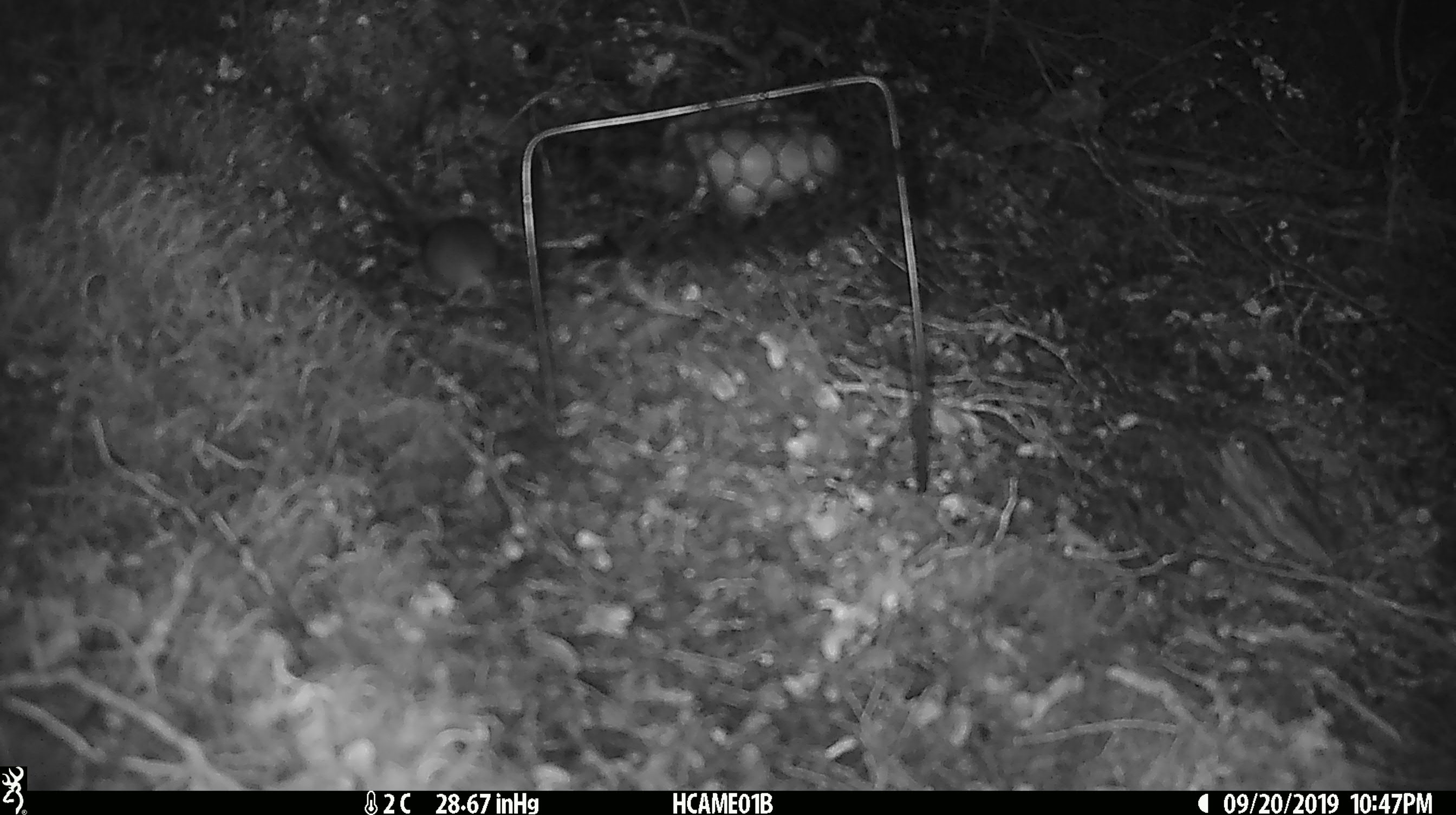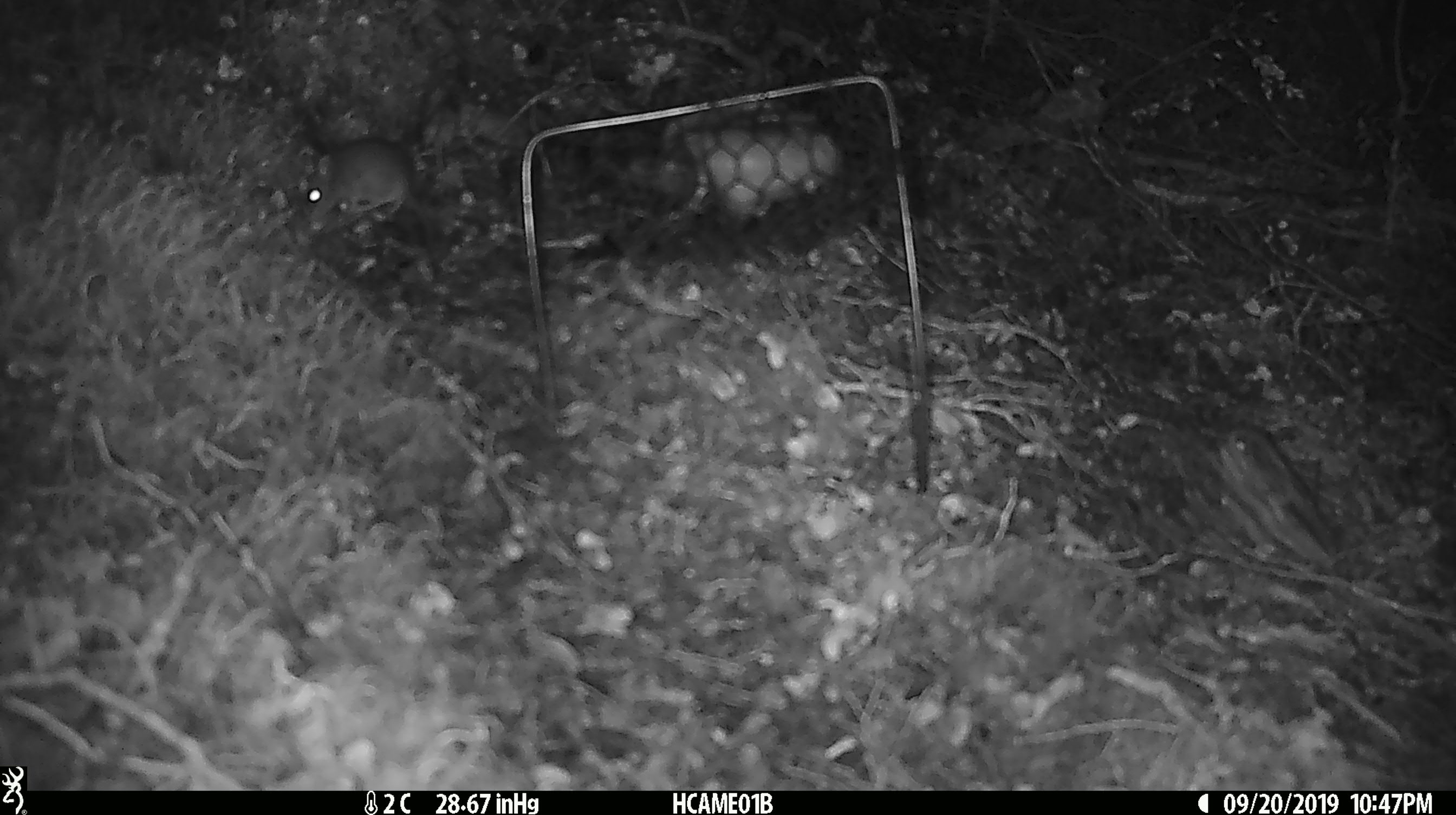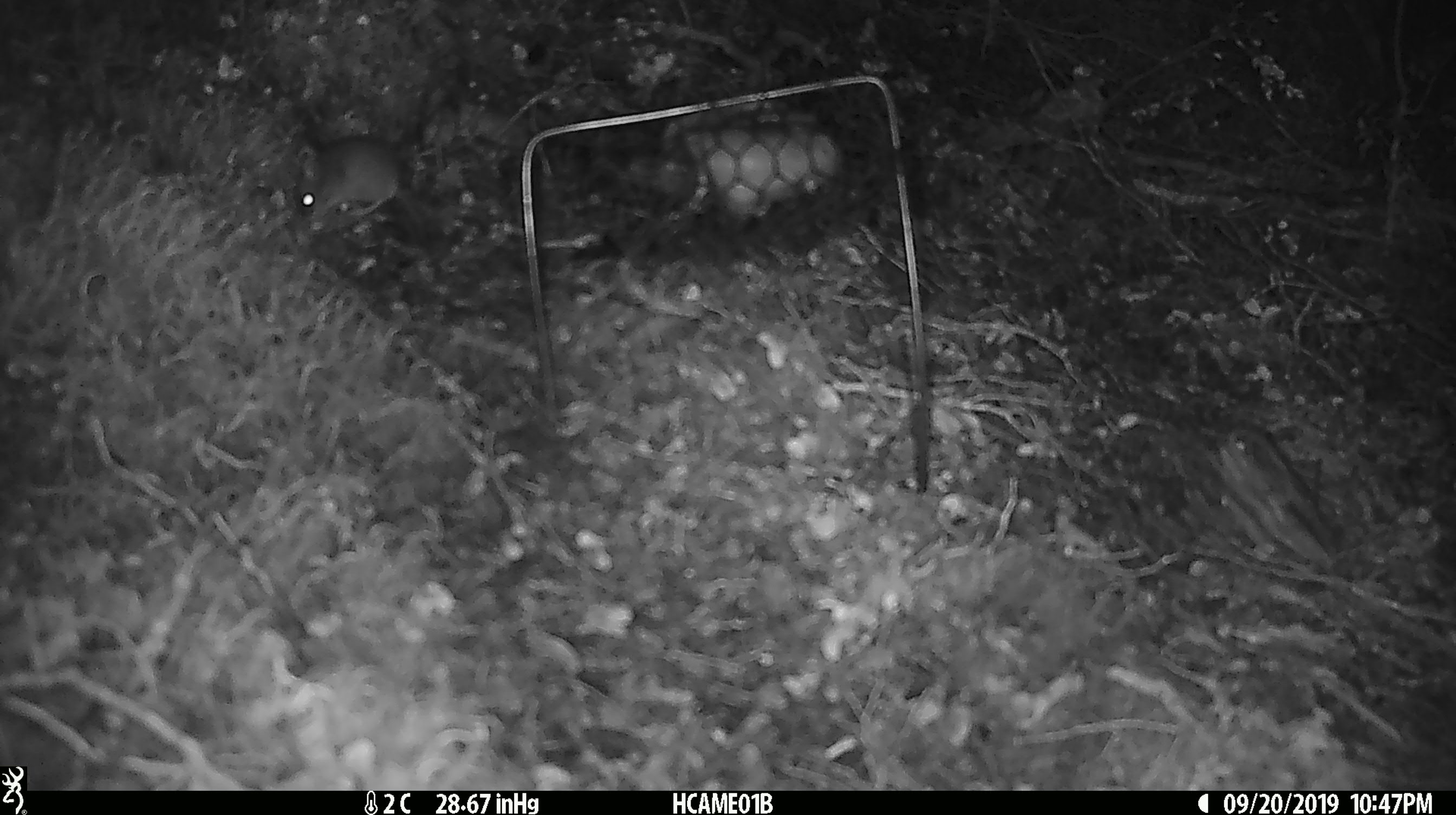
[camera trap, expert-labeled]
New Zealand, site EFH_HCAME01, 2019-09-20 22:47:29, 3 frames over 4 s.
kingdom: Animalia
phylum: Chordata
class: Mammalia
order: Rodentia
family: Muridae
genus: Rattus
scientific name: Rattus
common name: rat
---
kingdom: Animalia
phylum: Chordata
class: Mammalia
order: Rodentia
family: Muridae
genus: Mus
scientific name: Mus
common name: mouse